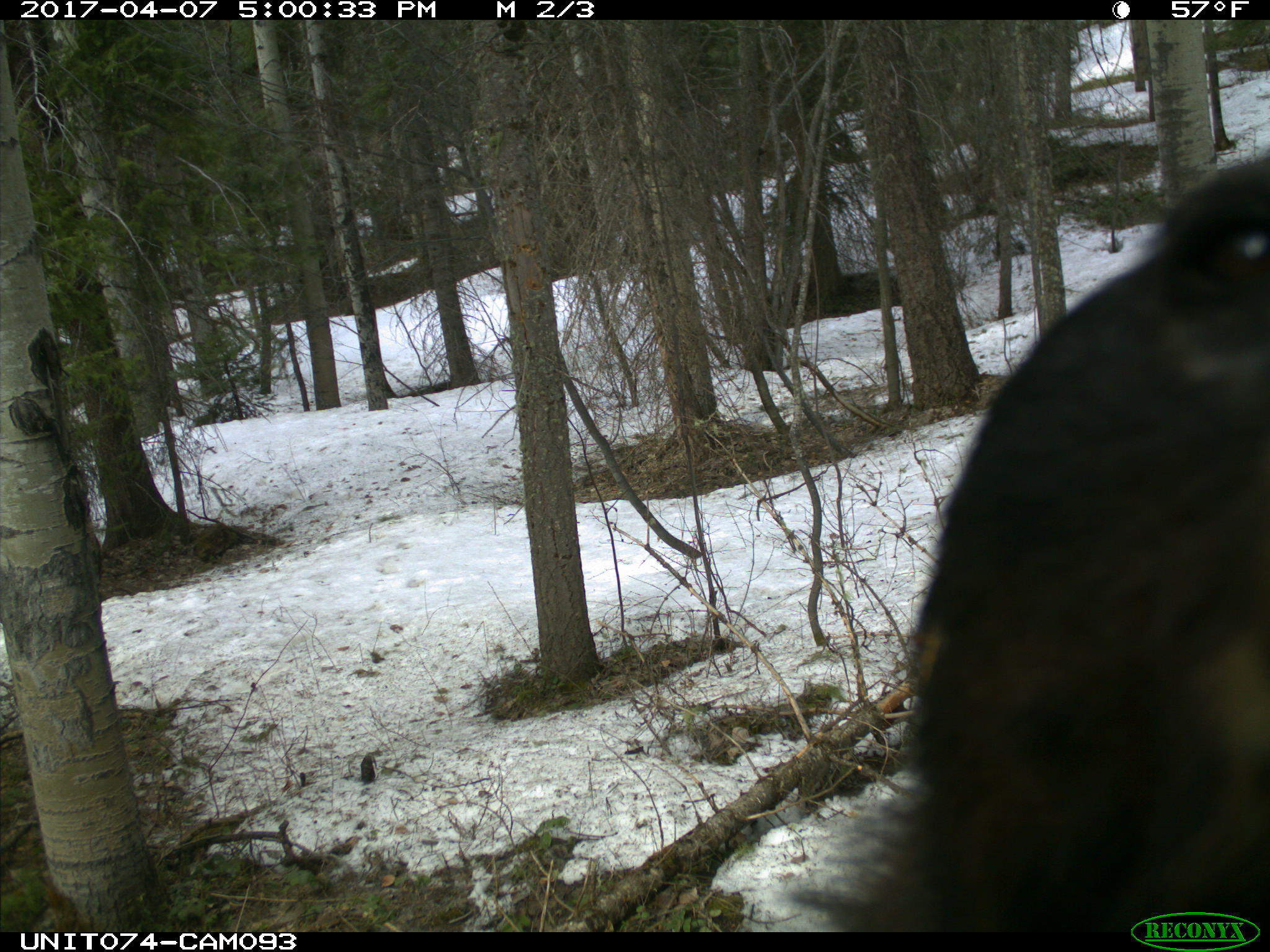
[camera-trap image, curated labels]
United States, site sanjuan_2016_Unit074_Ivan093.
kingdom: Animalia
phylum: Chordata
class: Mammalia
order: Carnivora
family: Ursidae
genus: Ursus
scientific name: Ursus americanus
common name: american black bear